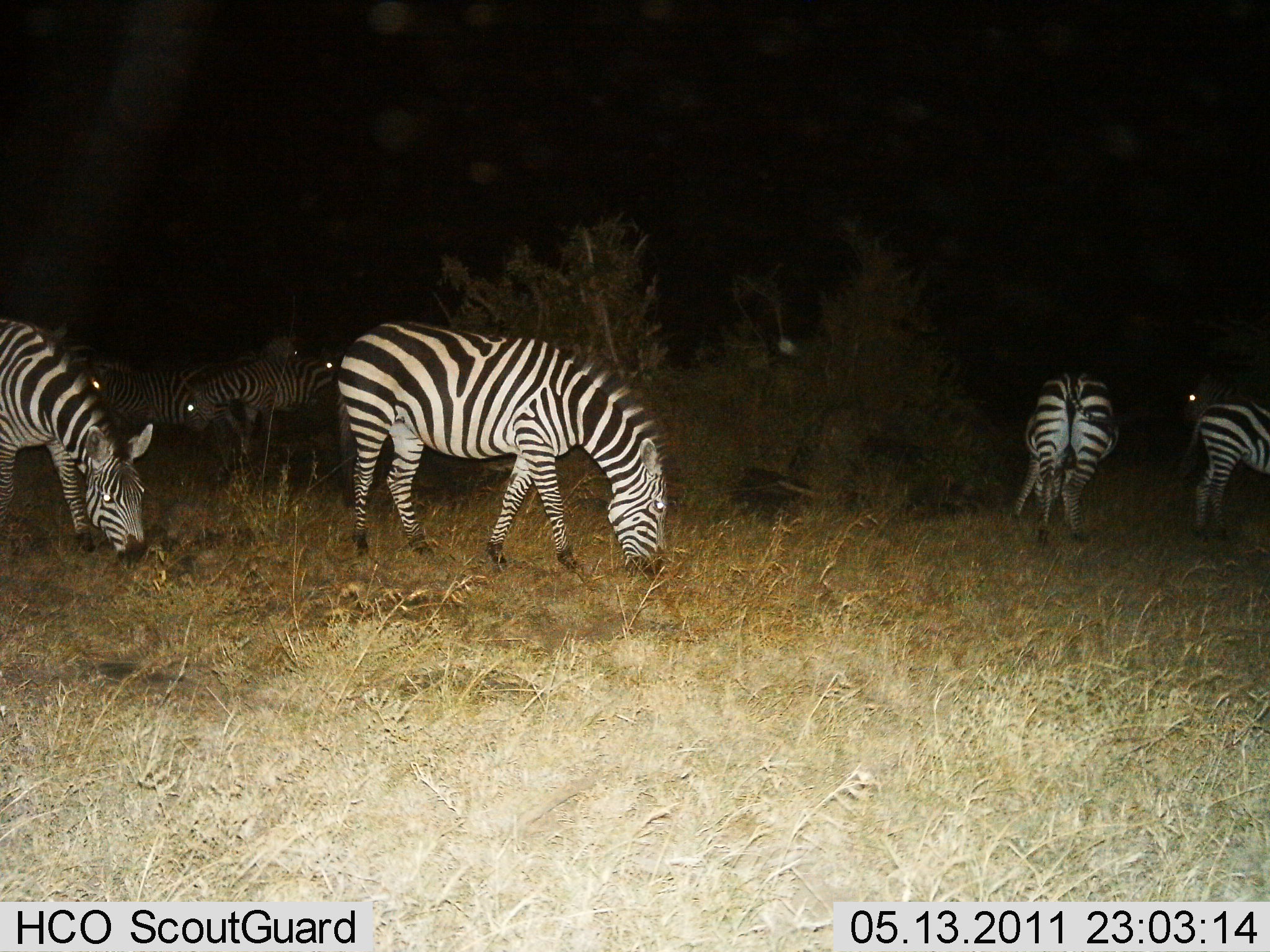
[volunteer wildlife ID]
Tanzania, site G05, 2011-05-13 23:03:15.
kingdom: Animalia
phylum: Chordata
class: Mammalia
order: Perissodactyla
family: Equidae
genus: Equus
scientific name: Equus quagga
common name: plains zebra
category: zebra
Zebra (plains zebra) (Equus quagga), count 9. Behavior (volunteer vote fractions): standing 30%, resting 0%, moving 10%, interacting 0%. Young present (vote fraction): 0%. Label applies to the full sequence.